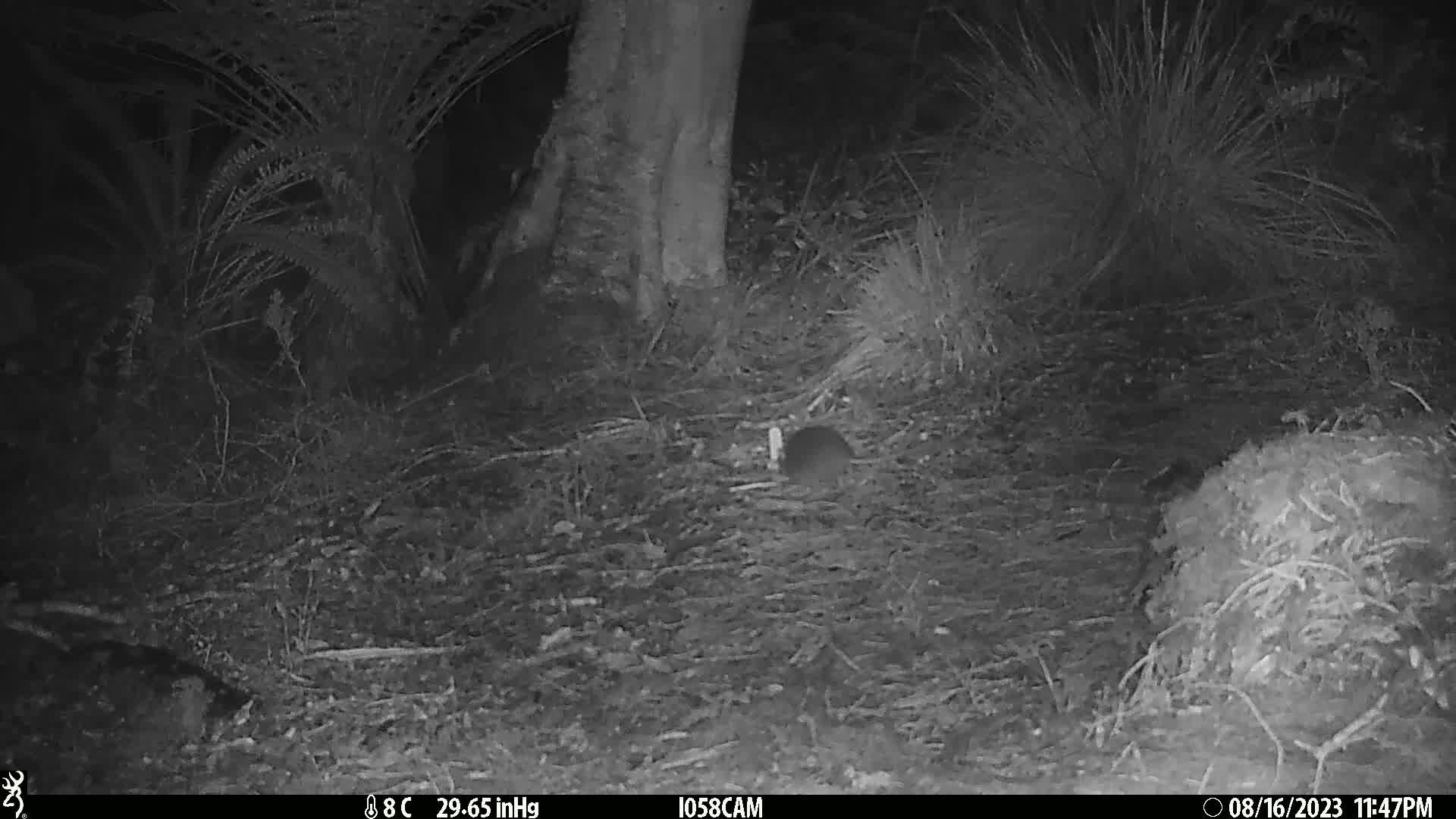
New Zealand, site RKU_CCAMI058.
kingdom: Animalia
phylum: Chordata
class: Mammalia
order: Rodentia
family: Muridae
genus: Rattus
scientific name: Rattus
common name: rat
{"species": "rat (Rattus)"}